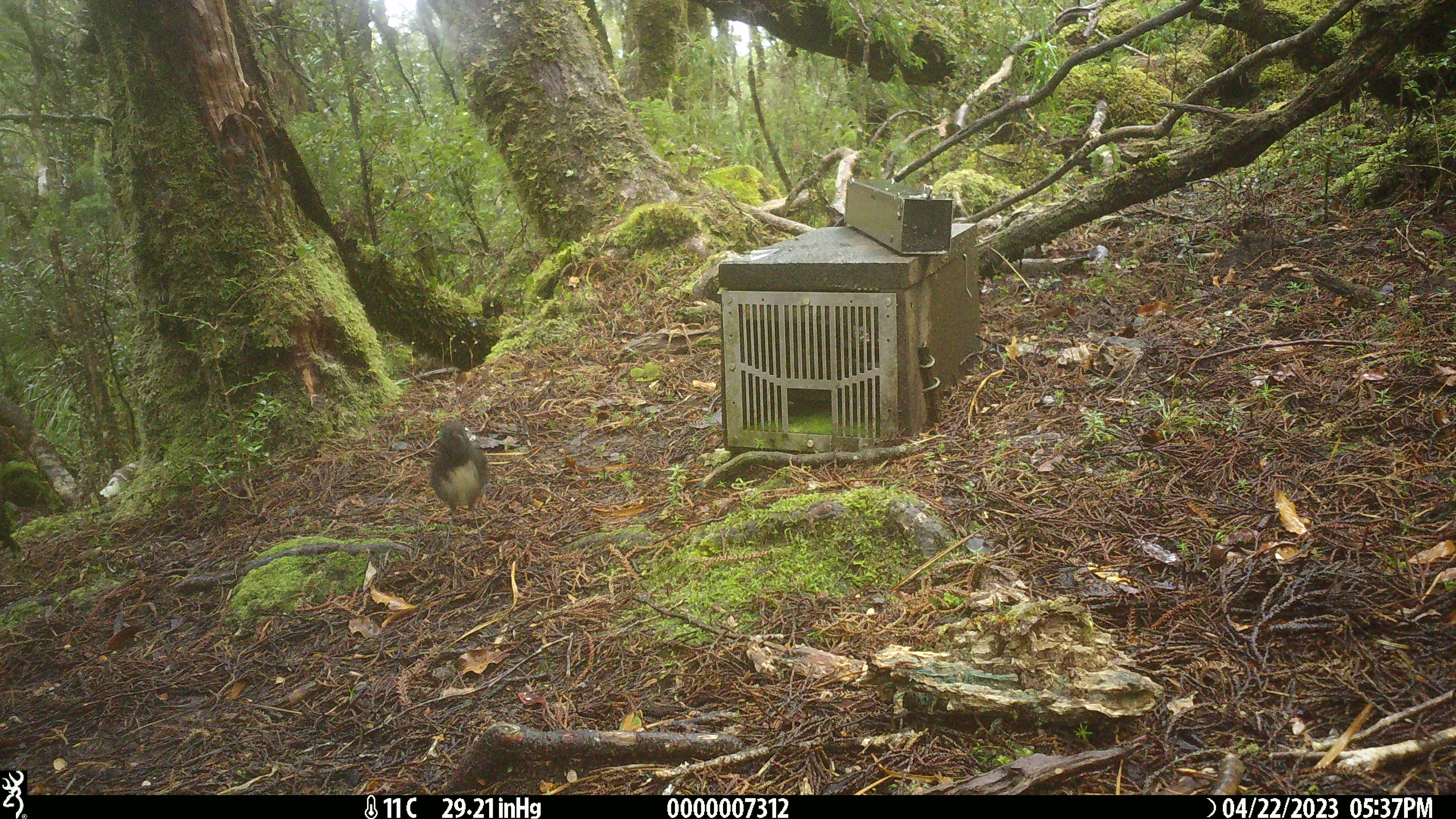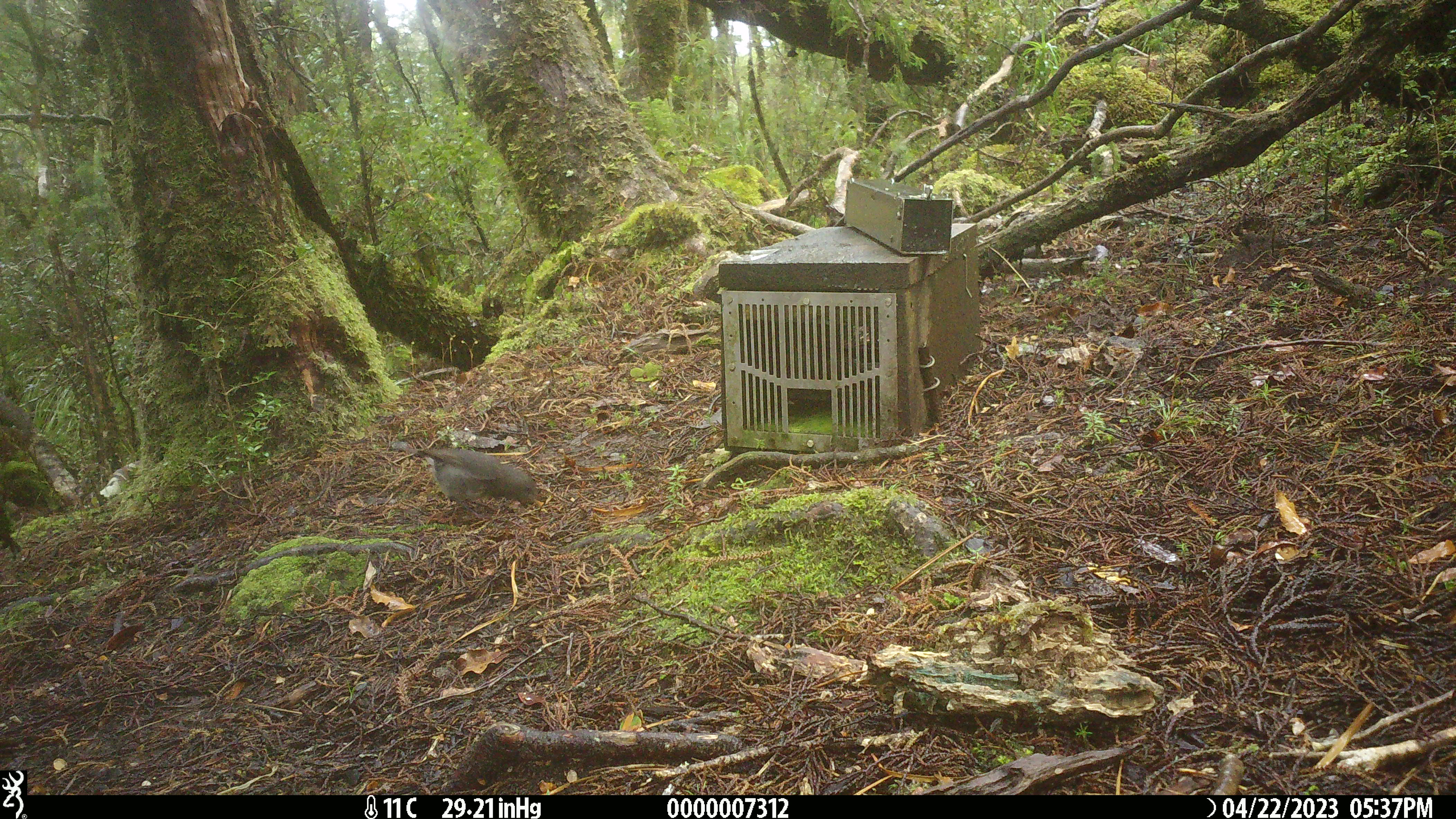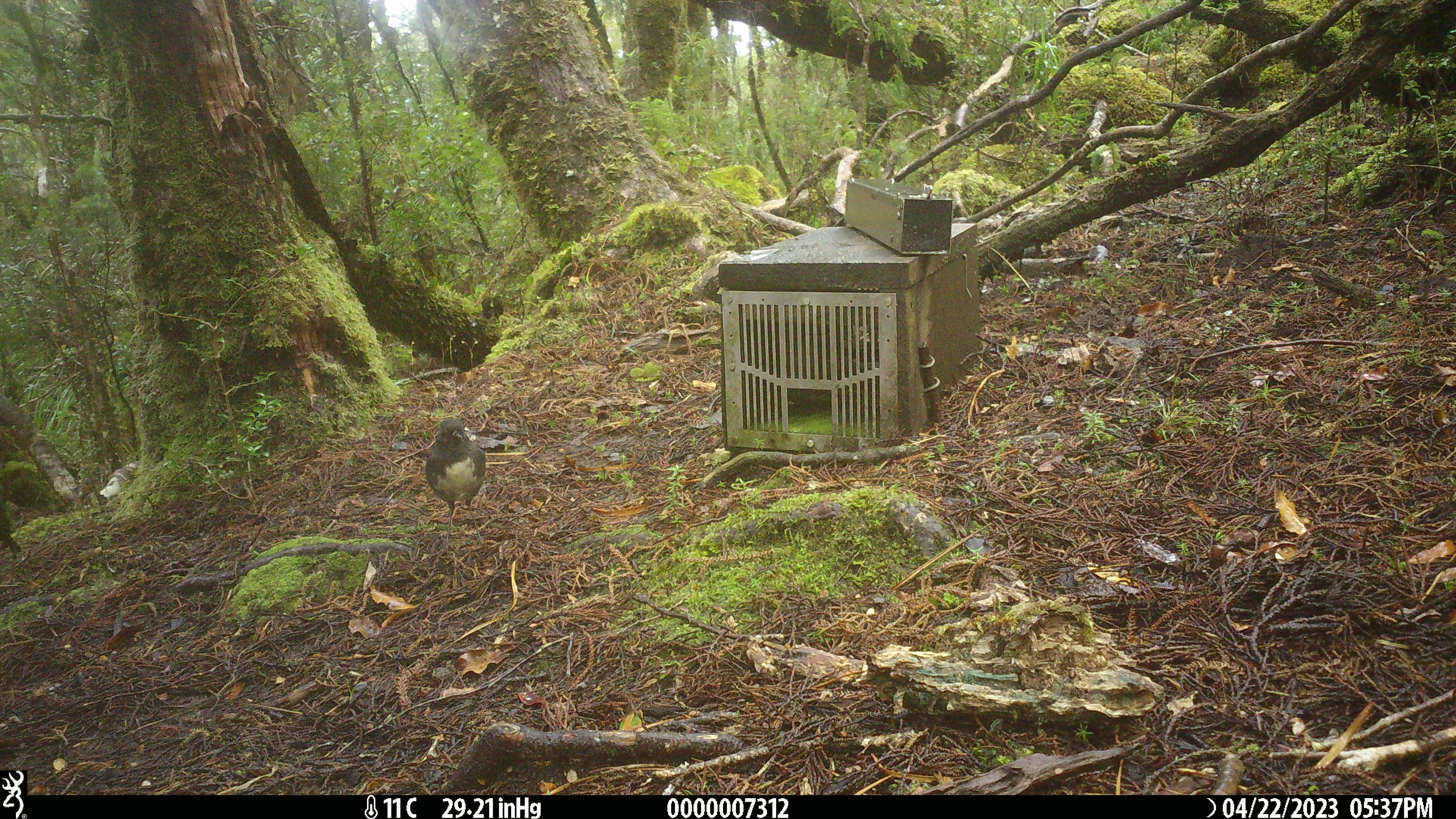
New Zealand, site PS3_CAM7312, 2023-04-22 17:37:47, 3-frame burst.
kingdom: Animalia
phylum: Chordata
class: Aves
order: Passeriformes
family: Petroicidae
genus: Petroica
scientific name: Petroica australis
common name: new zealand robin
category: robin